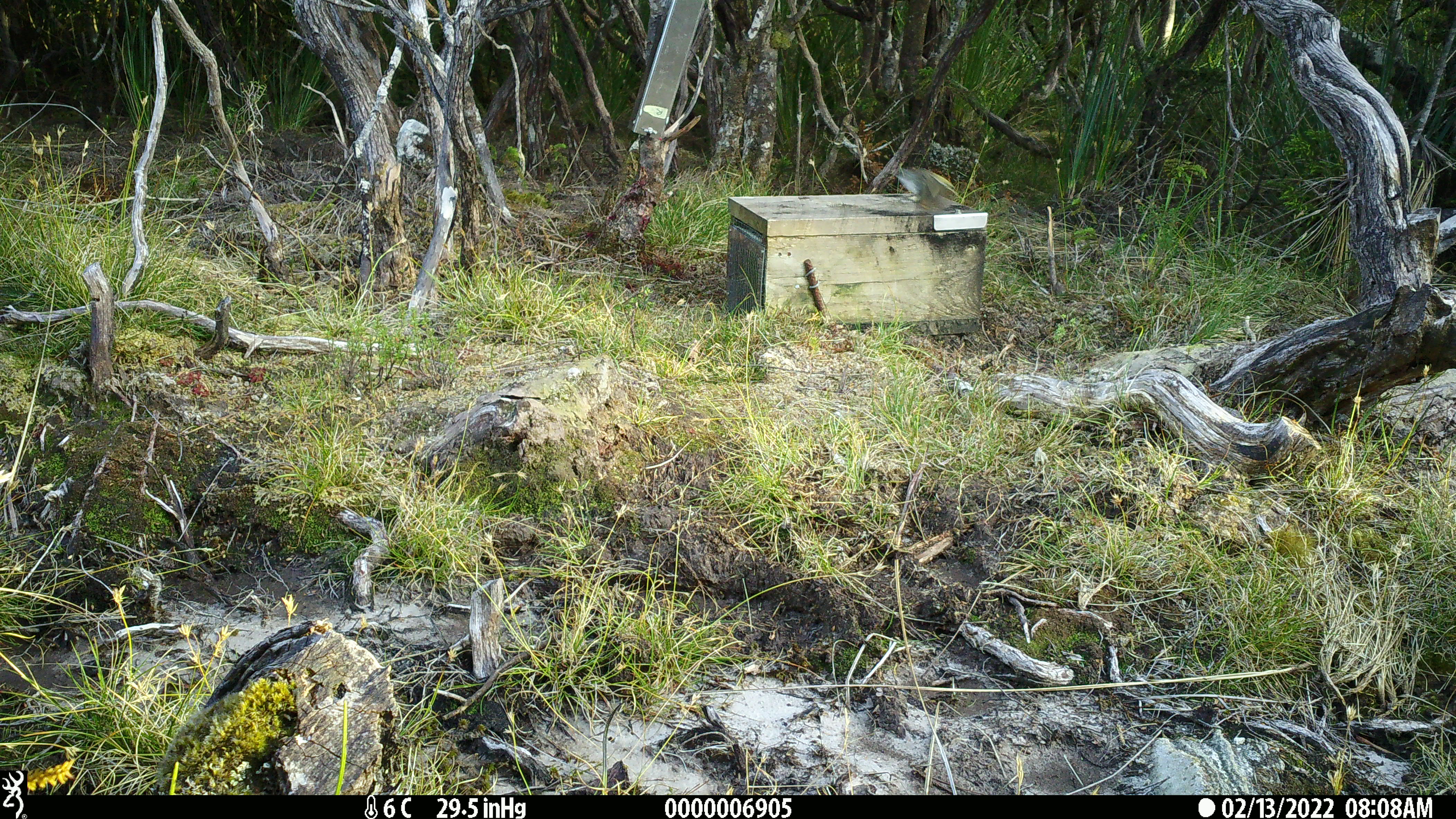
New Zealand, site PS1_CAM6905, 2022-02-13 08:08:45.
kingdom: Animalia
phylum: Chordata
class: Aves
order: Passeriformes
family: Acanthisittidae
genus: Acanthisitta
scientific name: Acanthisitta chloris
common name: rifleman